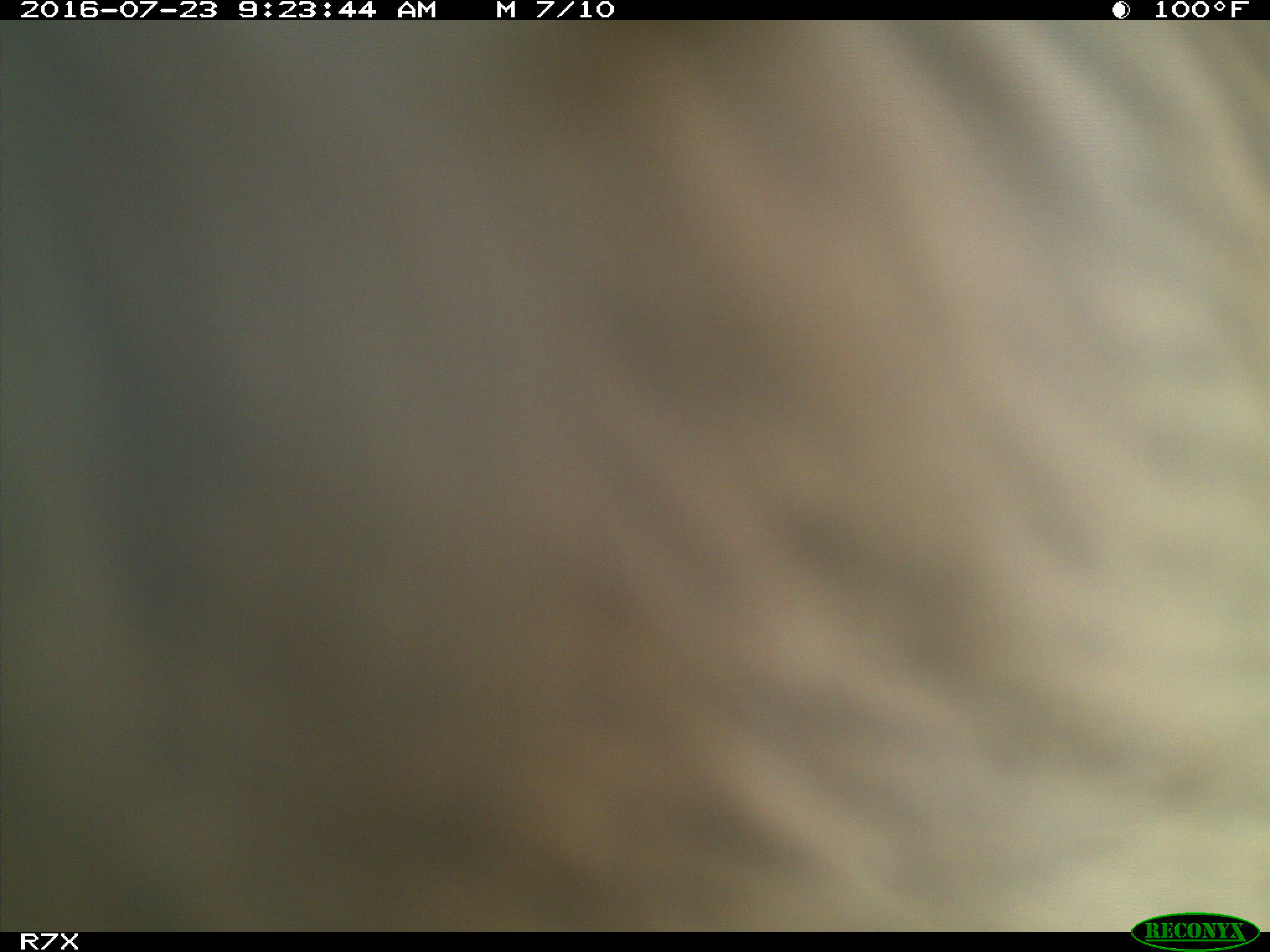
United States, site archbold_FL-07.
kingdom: Animalia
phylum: Chordata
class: Mammalia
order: Artiodactyla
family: Bovidae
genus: Bos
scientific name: Bos taurus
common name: domestic cow